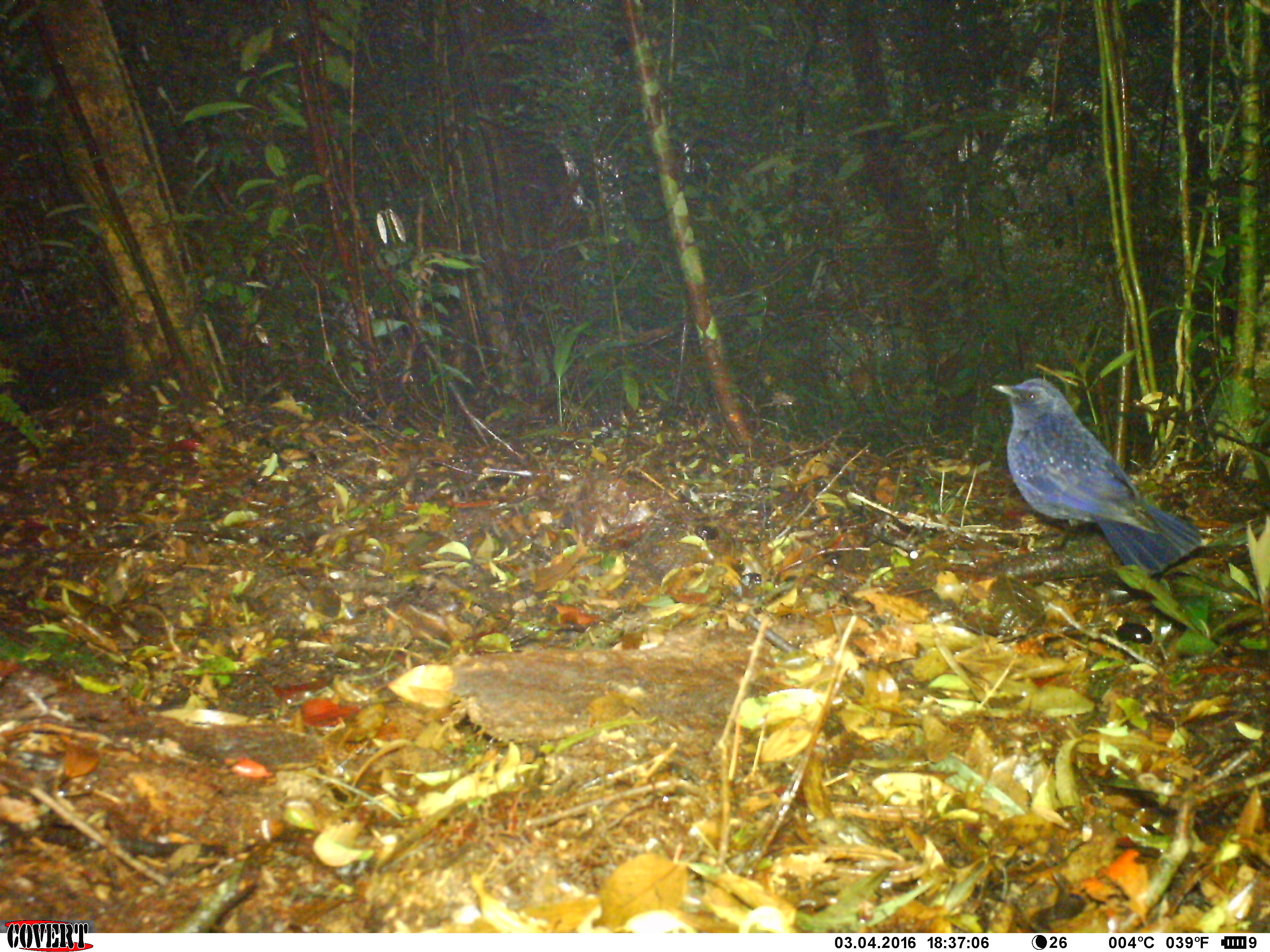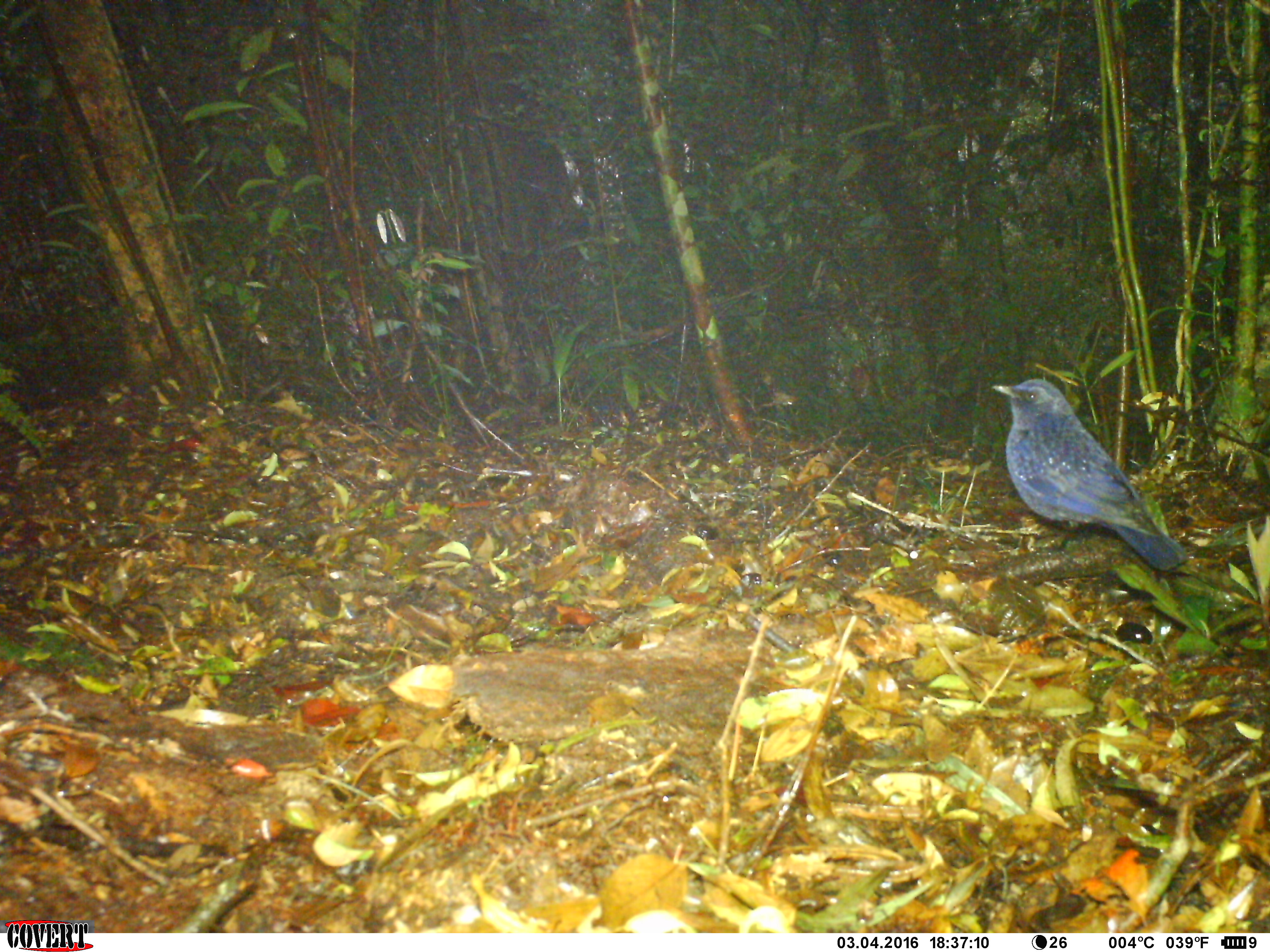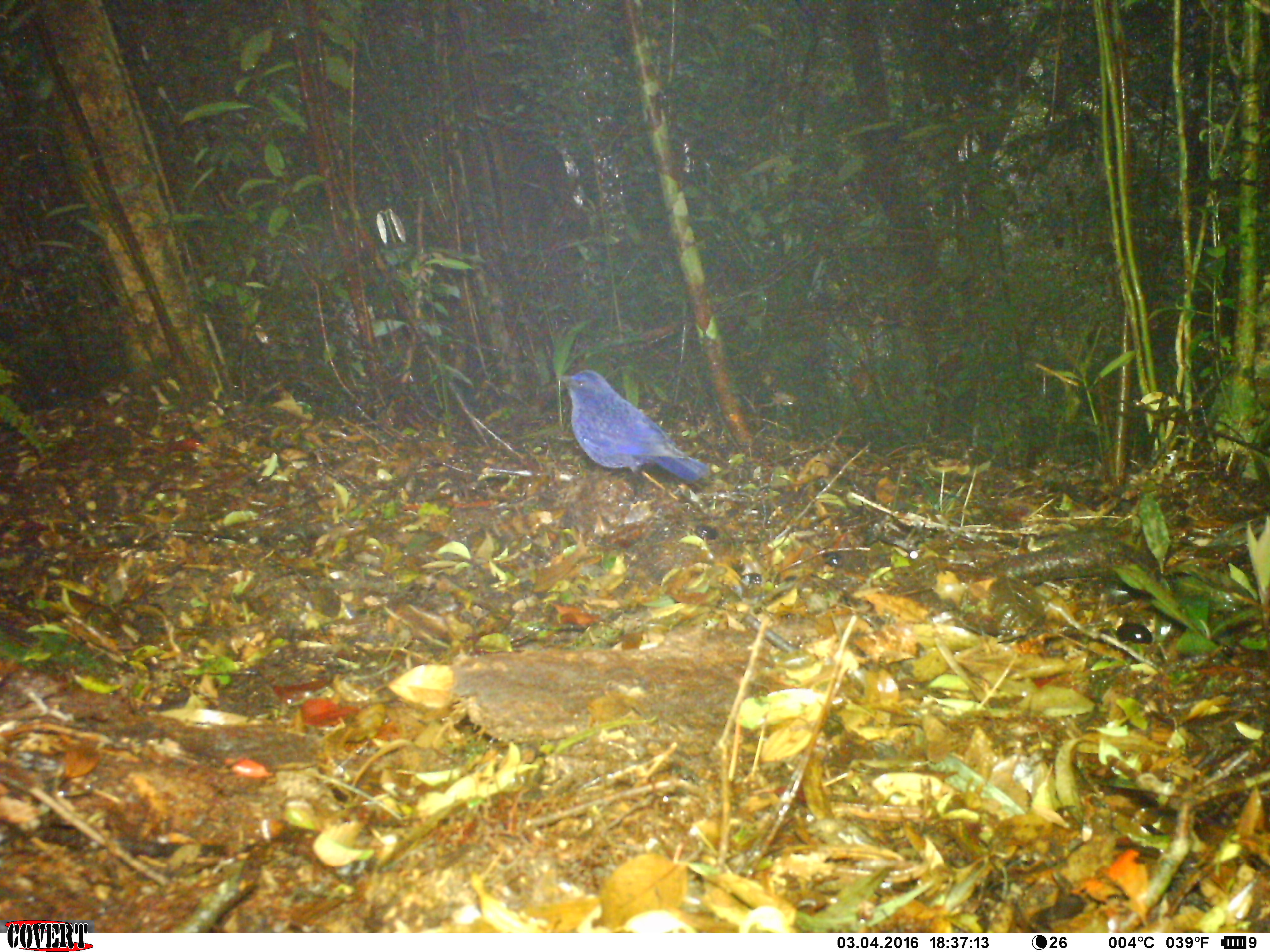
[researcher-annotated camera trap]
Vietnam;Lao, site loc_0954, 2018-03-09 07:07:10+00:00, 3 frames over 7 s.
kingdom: Animalia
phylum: Chordata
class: Aves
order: Passeriformes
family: Muscicapidae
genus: Myophonus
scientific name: Myophonus caeruleus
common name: blue whistling thrush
Blue whistling thrush (Myophonus caeruleus). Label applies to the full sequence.